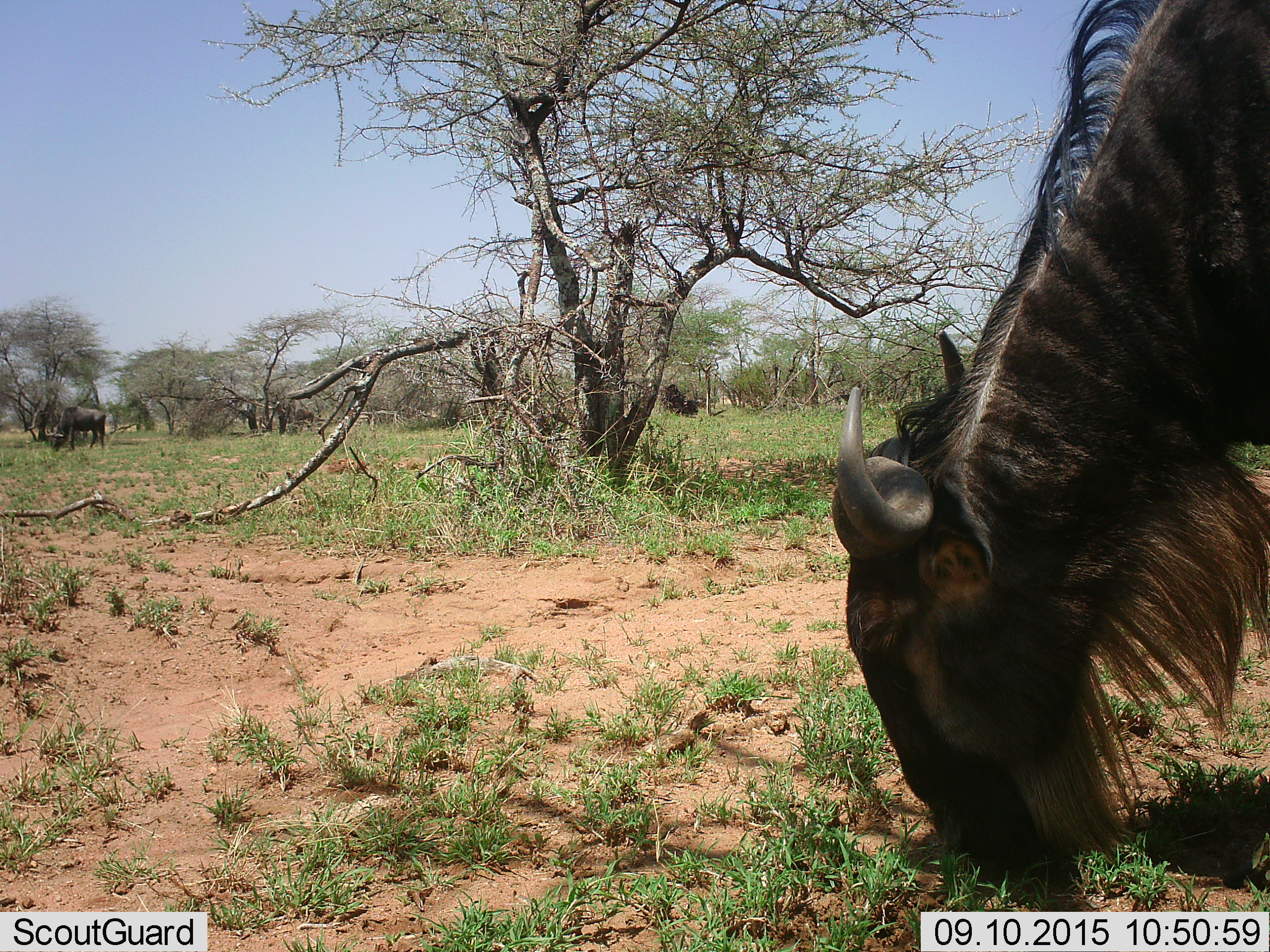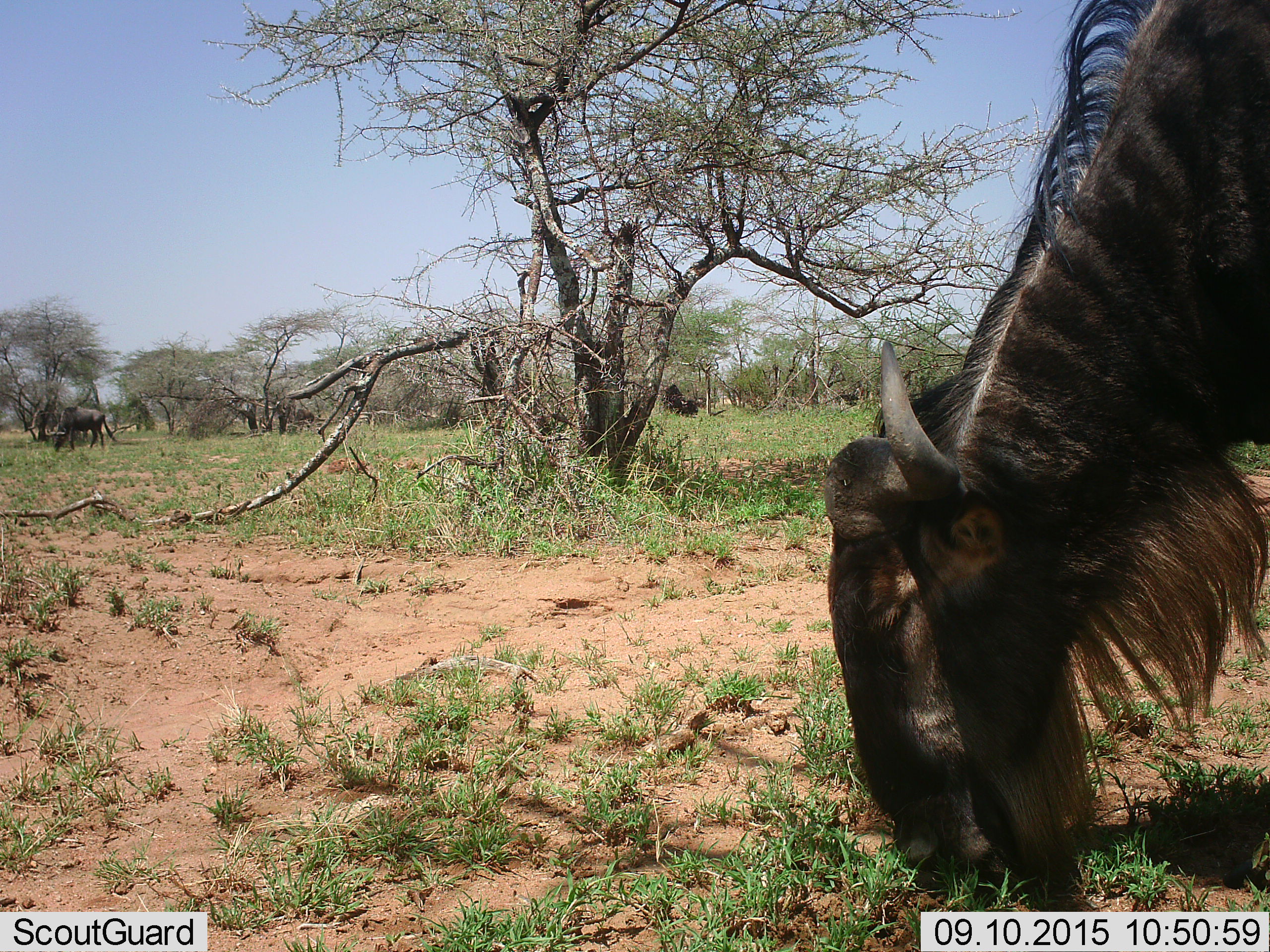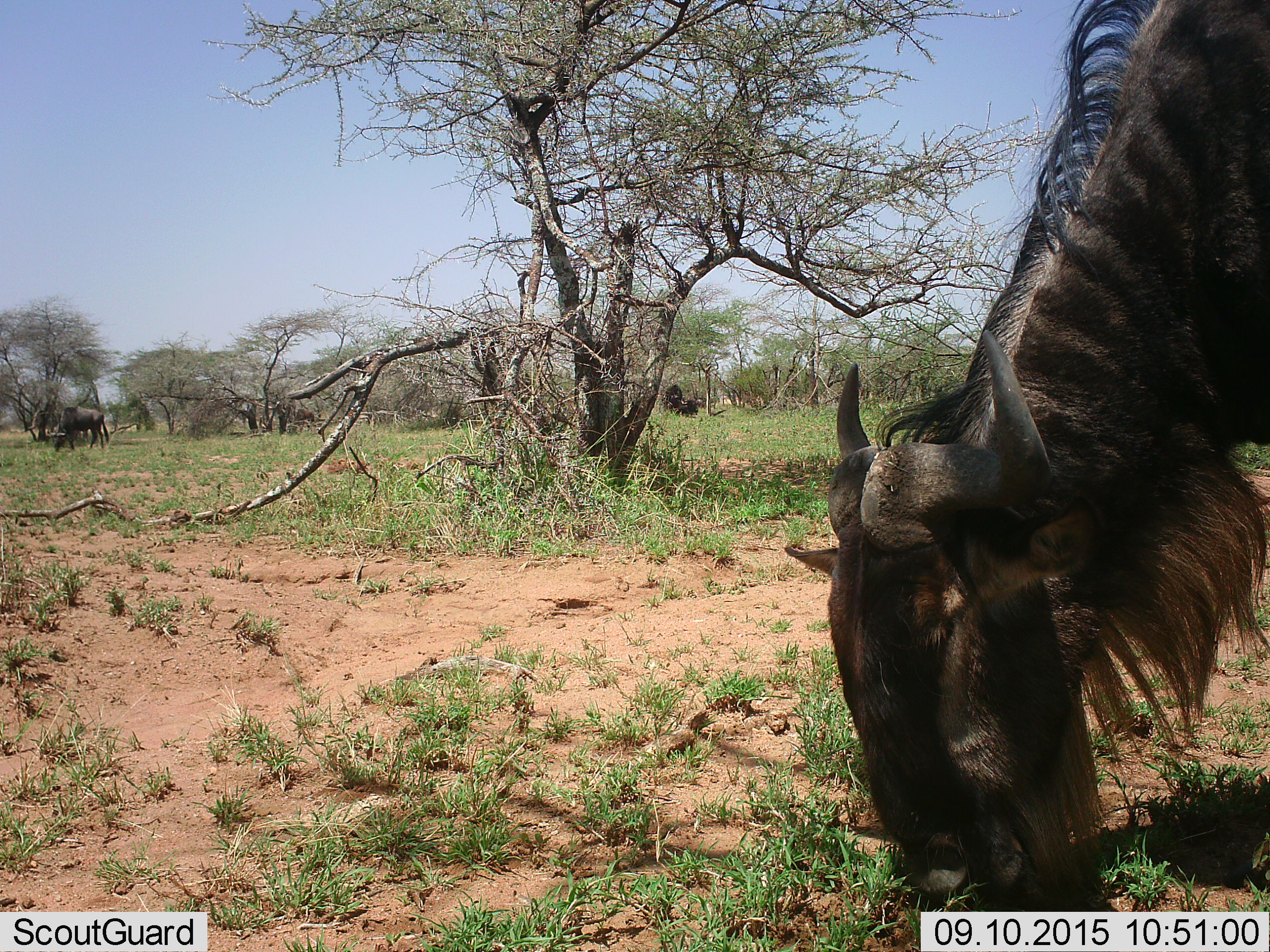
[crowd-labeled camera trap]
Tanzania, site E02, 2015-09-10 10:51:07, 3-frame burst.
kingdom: Animalia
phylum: Chordata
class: Mammalia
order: Artiodactyla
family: Bovidae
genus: Connochaetes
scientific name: Connochaetes taurinus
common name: blue wildebeest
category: wildebeest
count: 2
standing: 19%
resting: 12%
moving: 6%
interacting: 6%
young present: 0%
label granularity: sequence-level